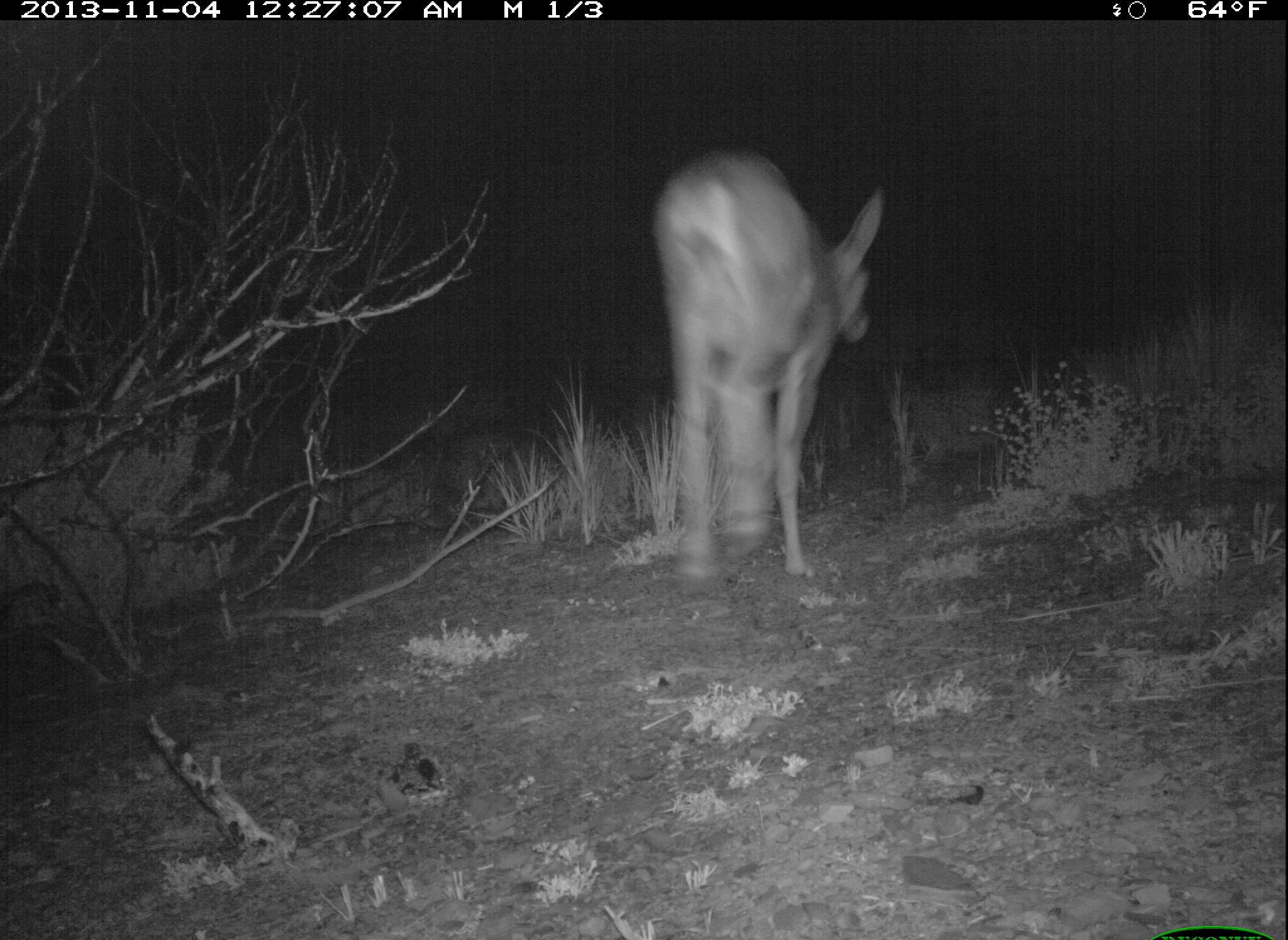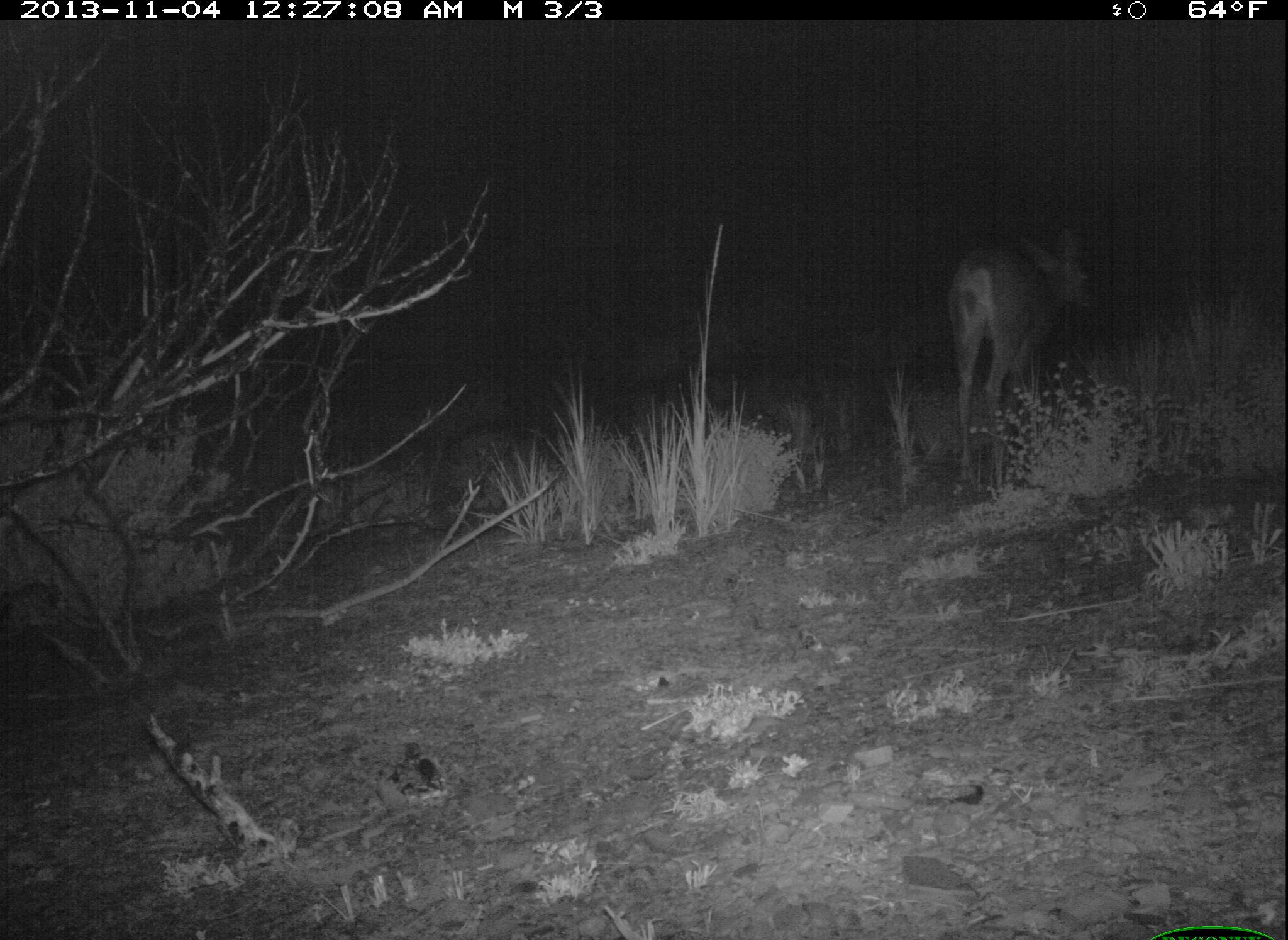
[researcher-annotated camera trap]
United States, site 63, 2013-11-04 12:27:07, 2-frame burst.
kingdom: Animalia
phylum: Chordata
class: Mammalia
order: Artiodactyla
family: Cervidae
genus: Odocoileus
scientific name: Odocoileus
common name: deer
Deer (Odocoileus).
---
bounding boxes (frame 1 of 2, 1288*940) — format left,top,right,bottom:
deer: 651,147,887,583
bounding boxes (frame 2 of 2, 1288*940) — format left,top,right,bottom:
deer: 947,227,1095,494